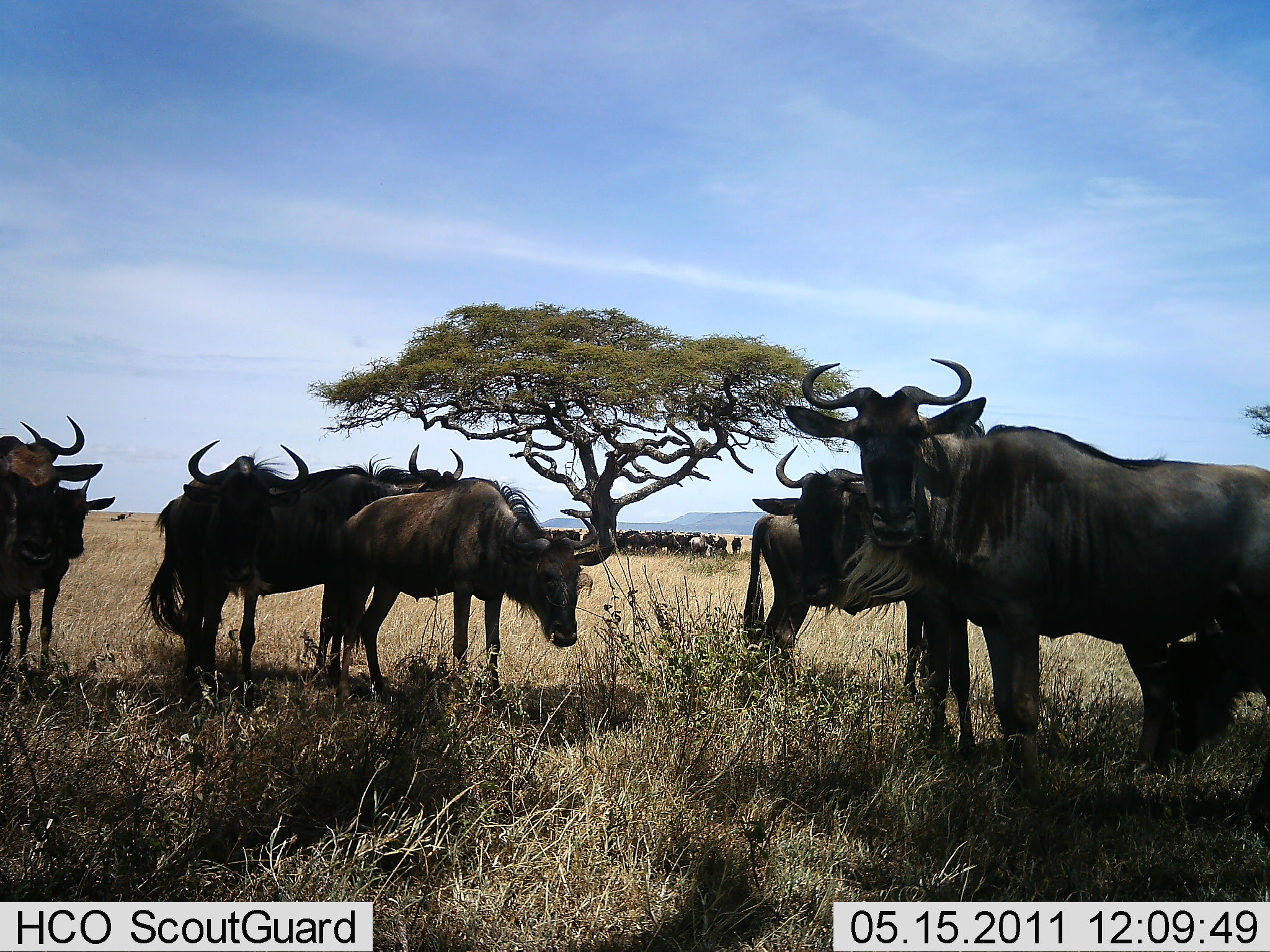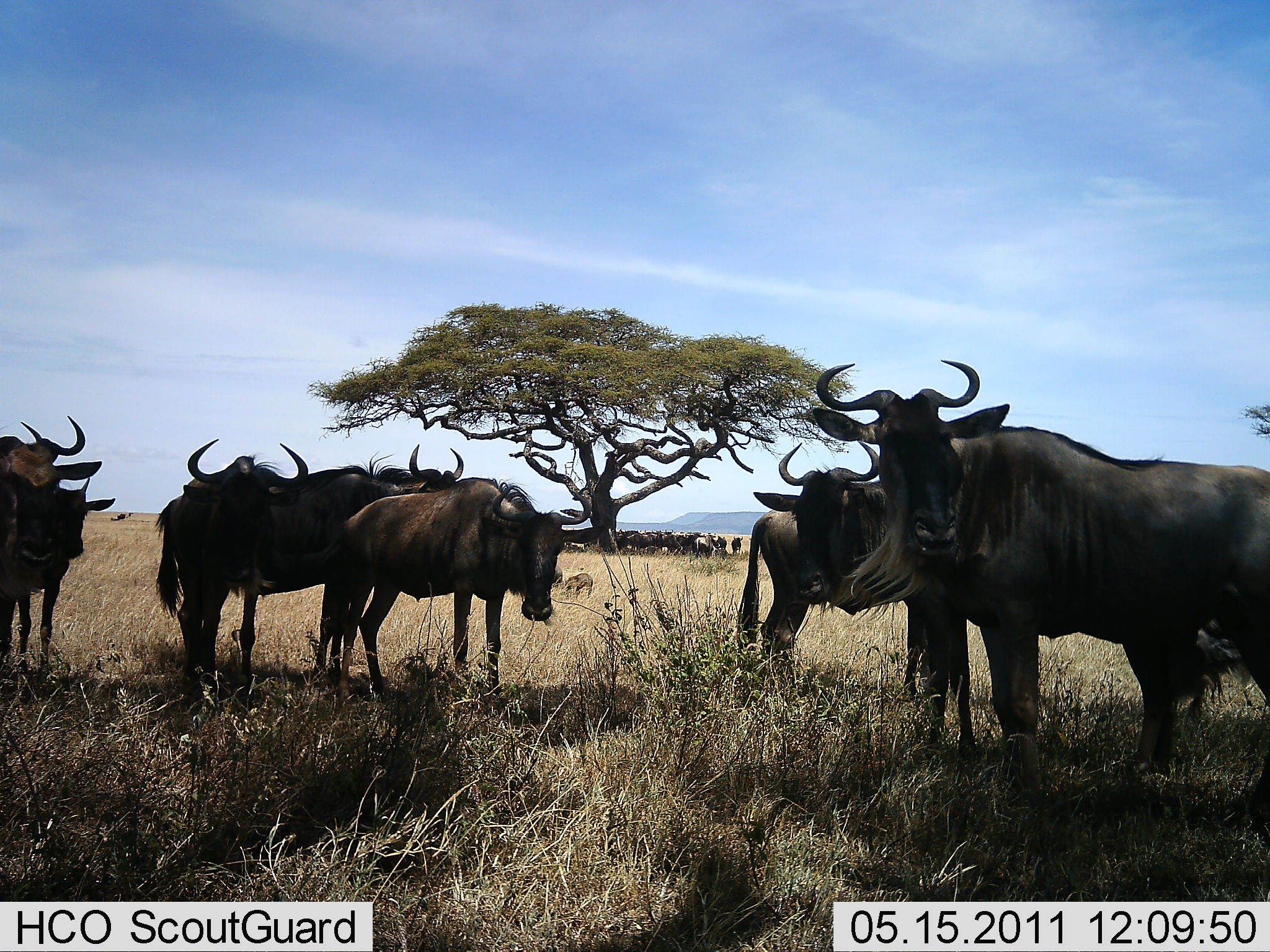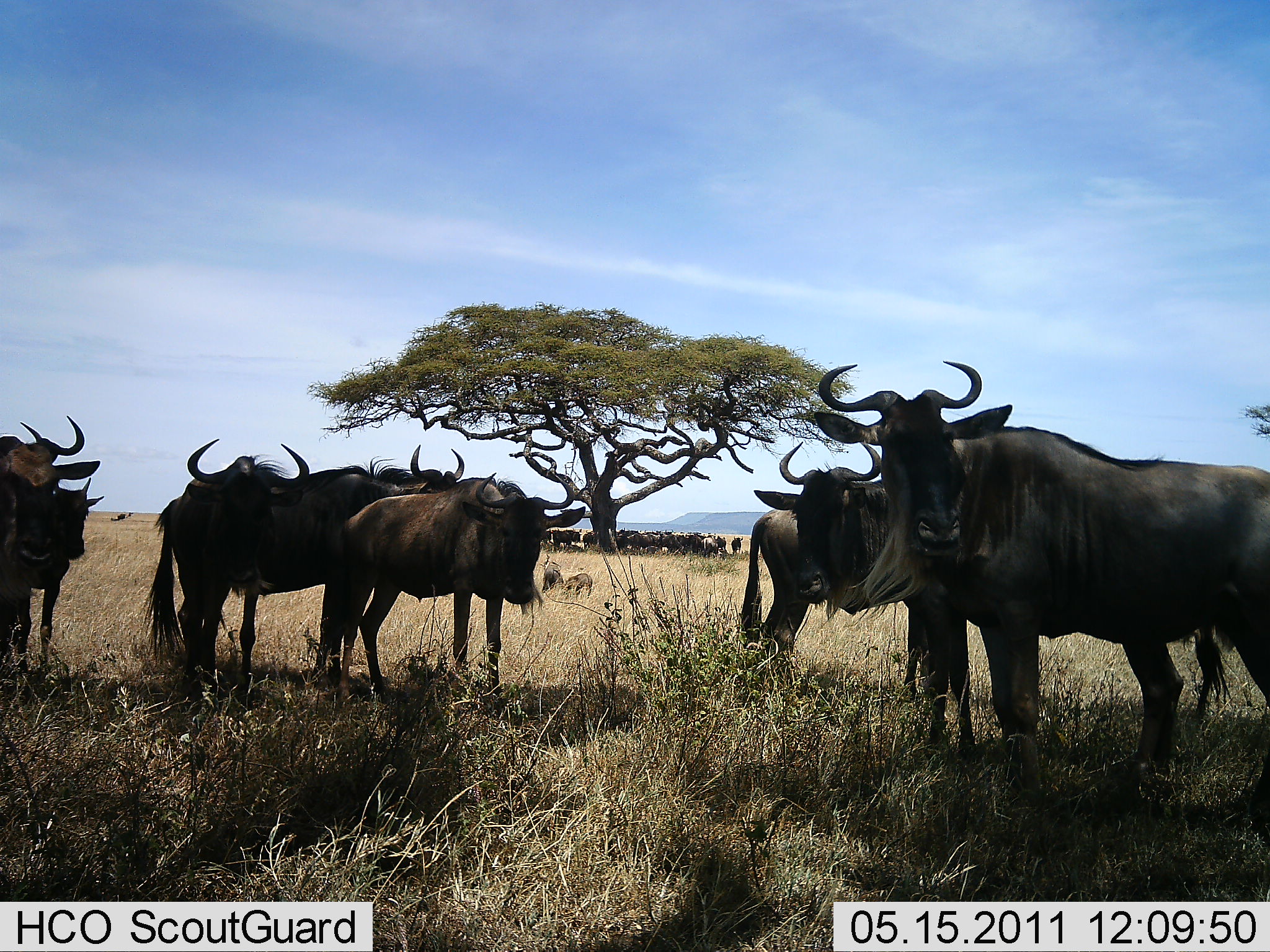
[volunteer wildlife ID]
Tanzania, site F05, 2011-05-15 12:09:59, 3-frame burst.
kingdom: Animalia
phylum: Chordata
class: Mammalia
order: Artiodactyla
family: Bovidae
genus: Connochaetes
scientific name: Connochaetes taurinus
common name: blue wildebeest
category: wildebeest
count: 11-50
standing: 100%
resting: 8%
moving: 0%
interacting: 0%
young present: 8%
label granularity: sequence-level